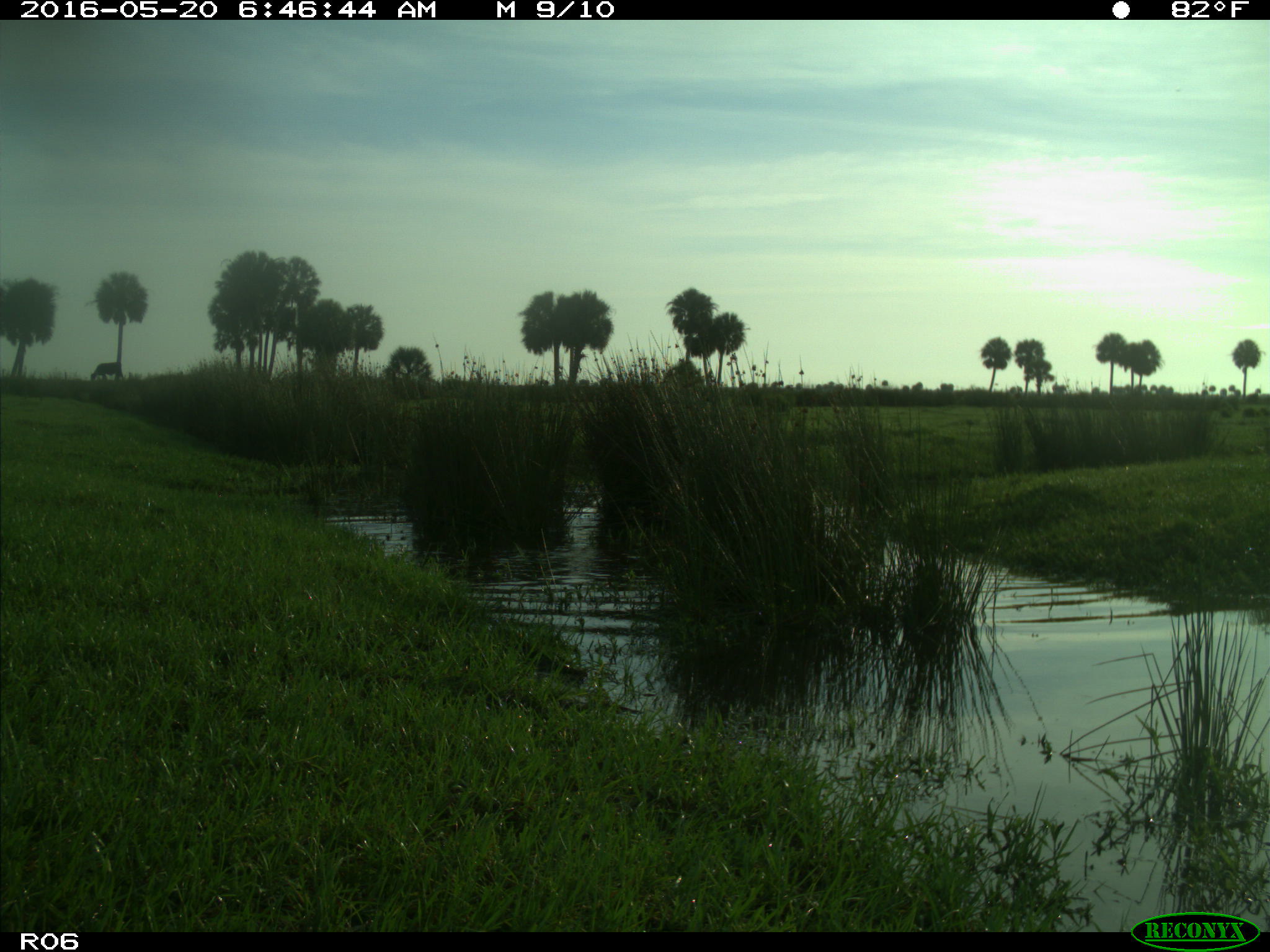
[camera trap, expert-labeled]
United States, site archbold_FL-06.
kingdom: Animalia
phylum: Chordata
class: Mammalia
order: Artiodactyla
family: Bovidae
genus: Bos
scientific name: Bos taurus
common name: domestic cow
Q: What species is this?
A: Bos taurus (domestic cow).